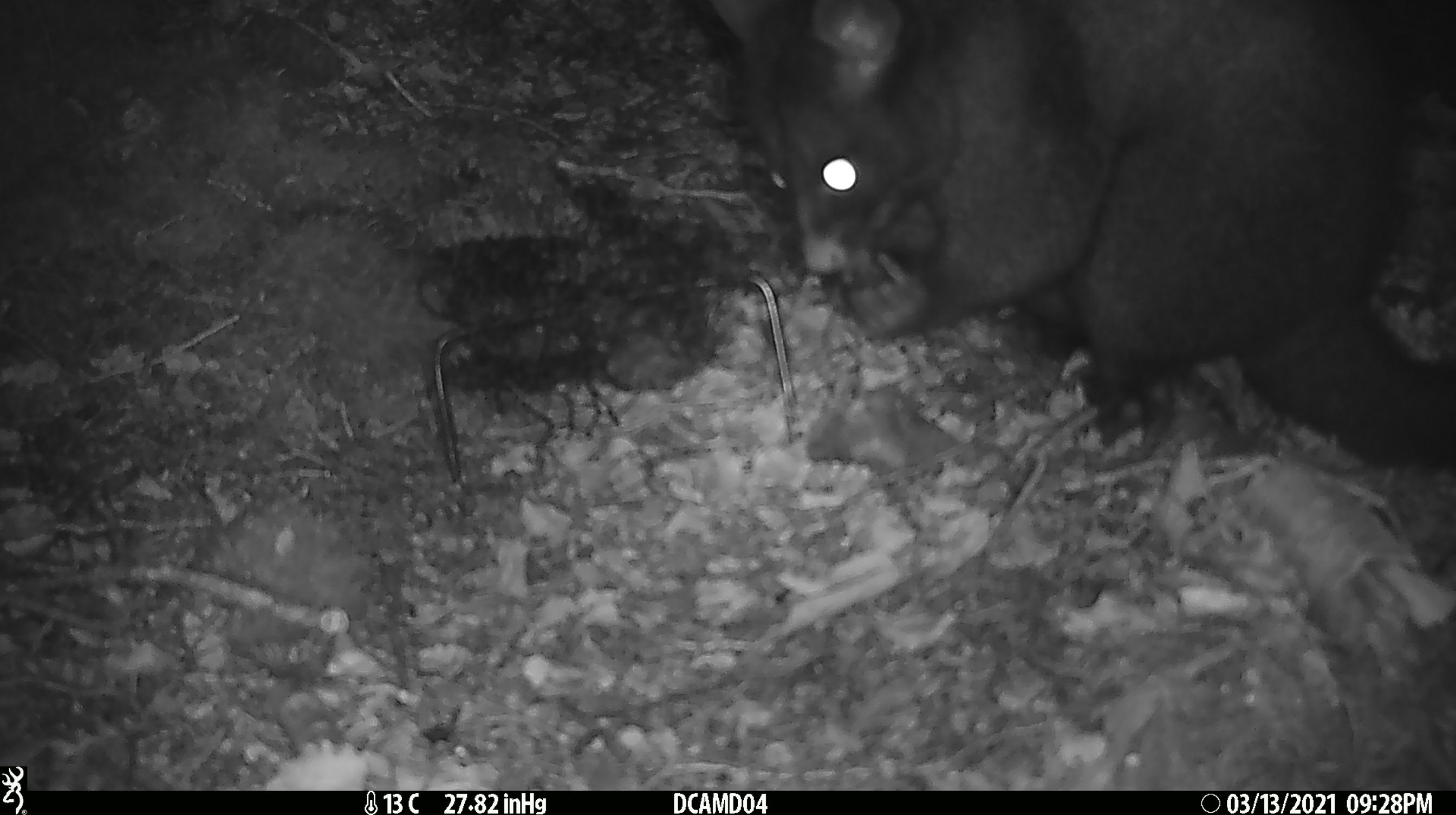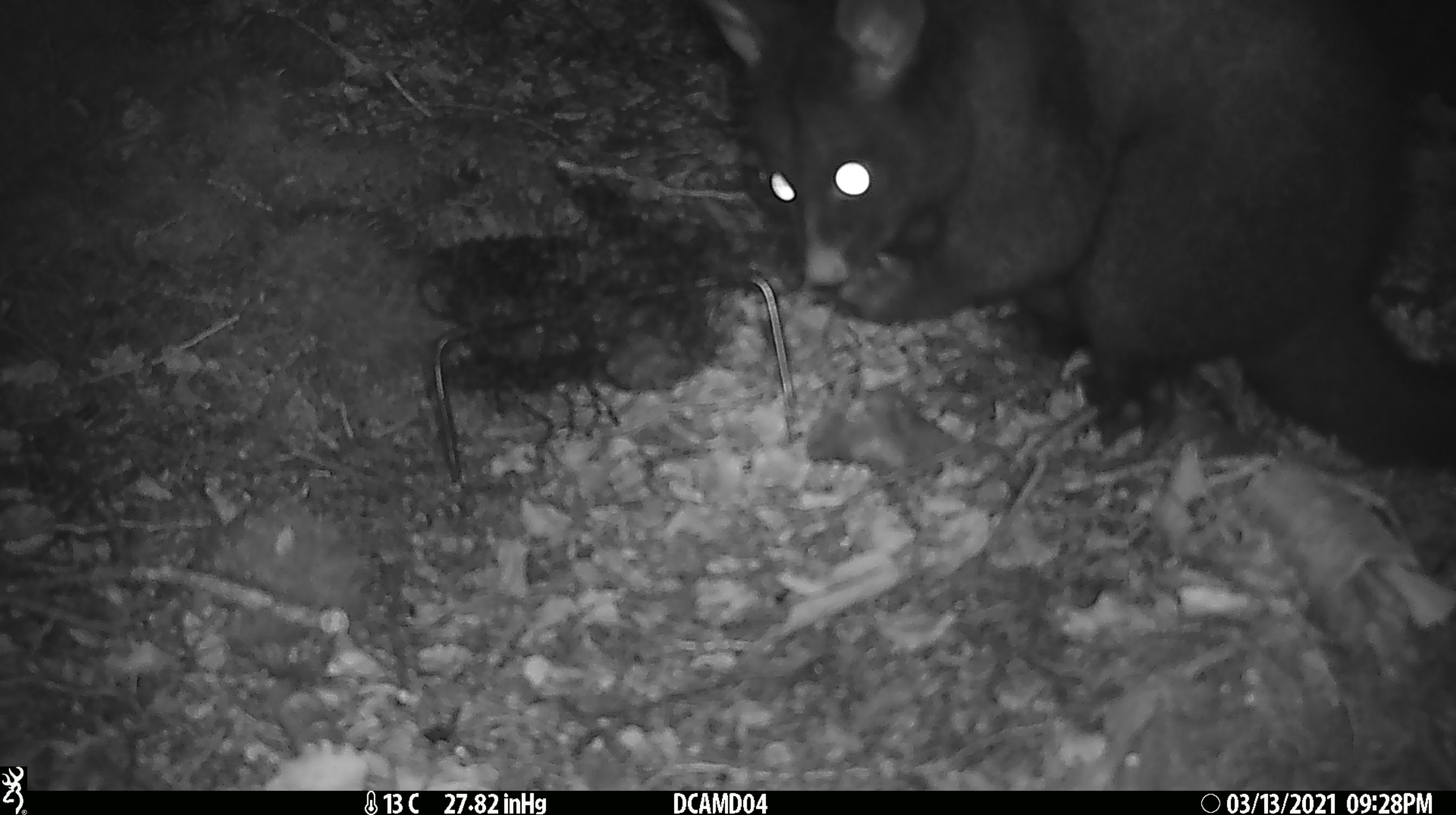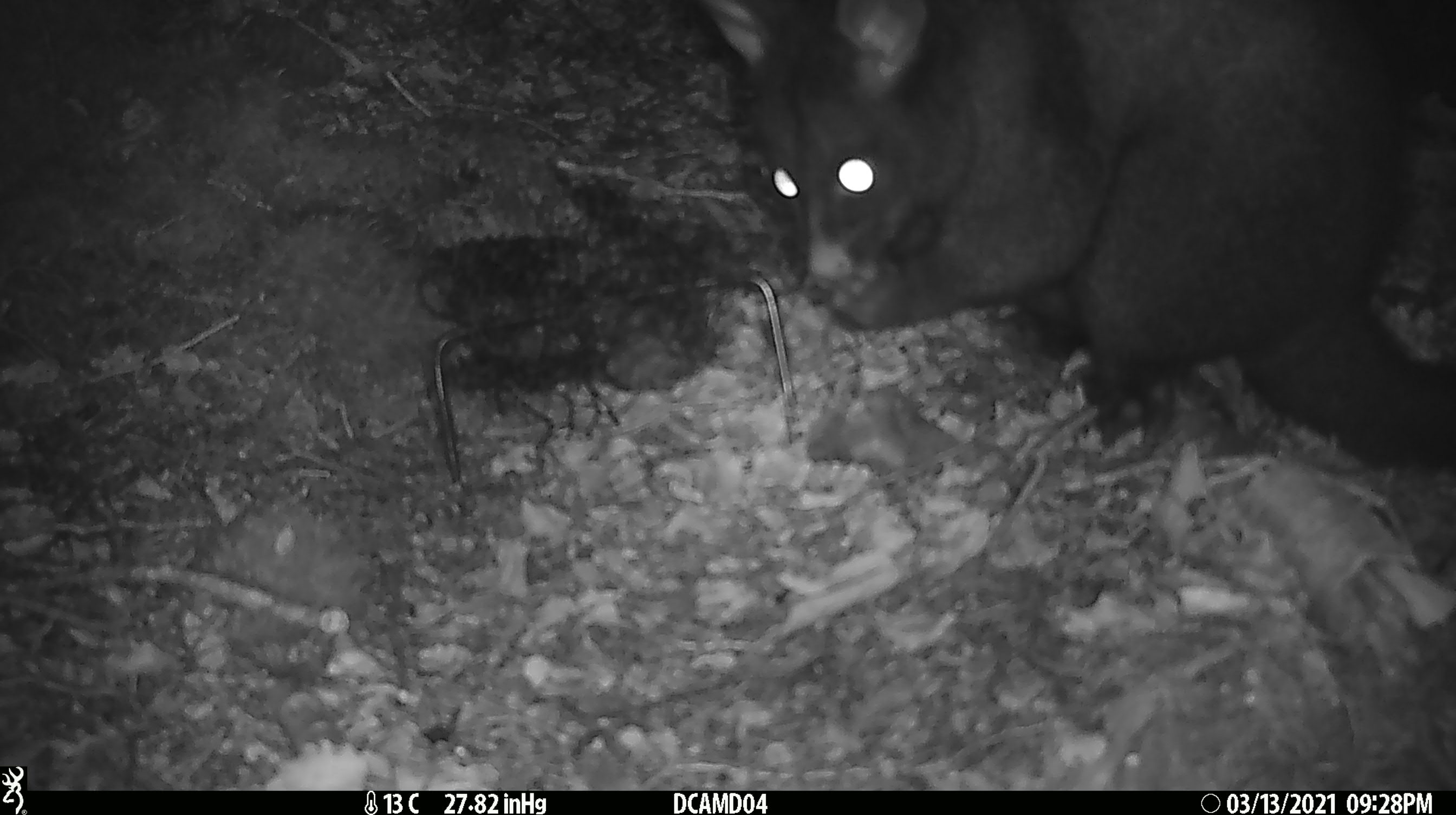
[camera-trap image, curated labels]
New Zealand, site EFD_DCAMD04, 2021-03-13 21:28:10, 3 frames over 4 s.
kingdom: Animalia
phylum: Chordata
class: Mammalia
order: Diprotodontia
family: Phalangeridae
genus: Trichosurus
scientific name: Trichosurus vulpecula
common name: common brushtail possum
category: possum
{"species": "possum (common brushtail possum) (Trichosurus vulpecula)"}